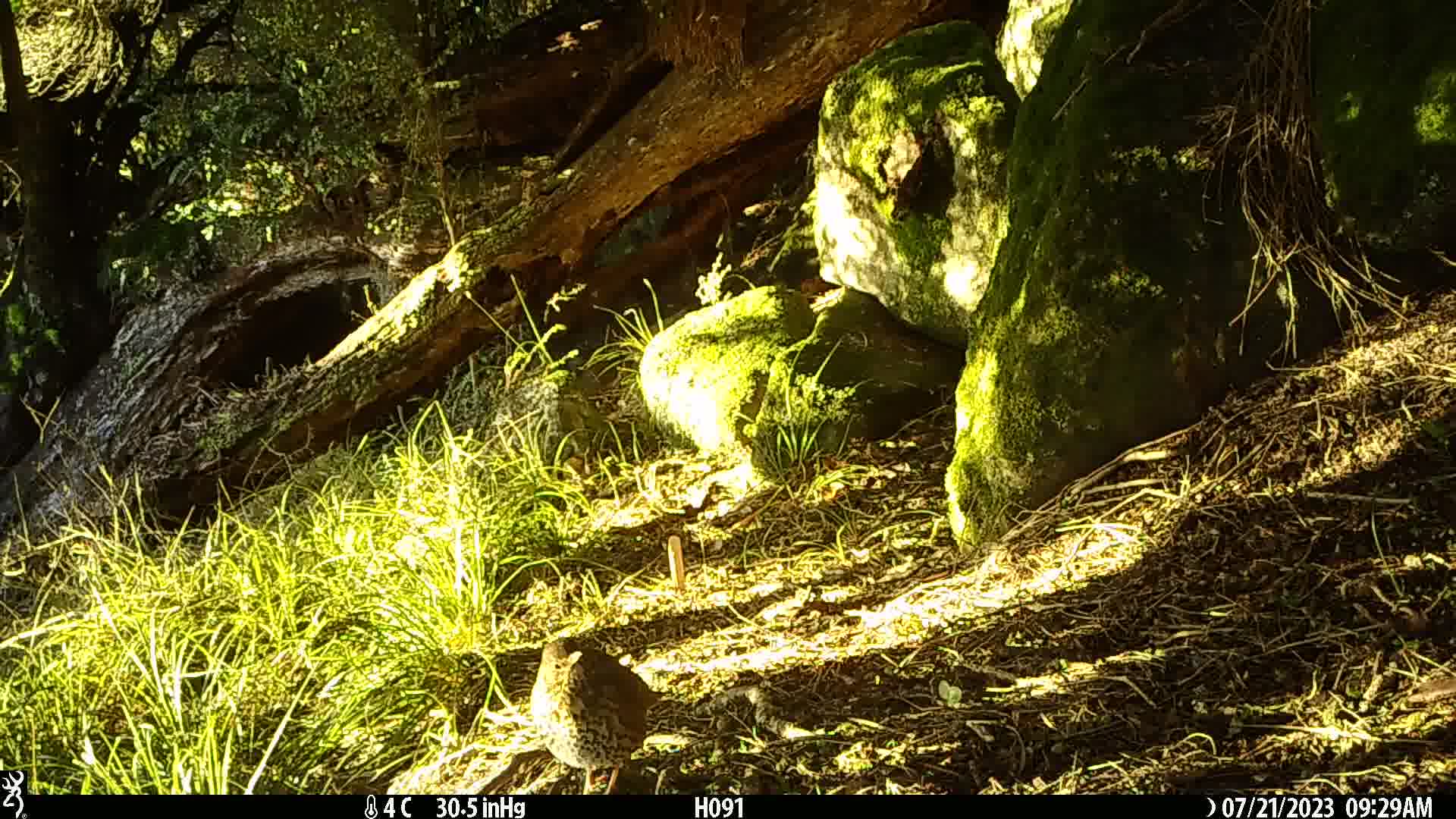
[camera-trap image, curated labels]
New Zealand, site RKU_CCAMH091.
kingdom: Animalia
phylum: Chordata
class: Aves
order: Passeriformes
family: Turdidae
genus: Turdus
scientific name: Turdus philomelos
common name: song thrush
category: thrush